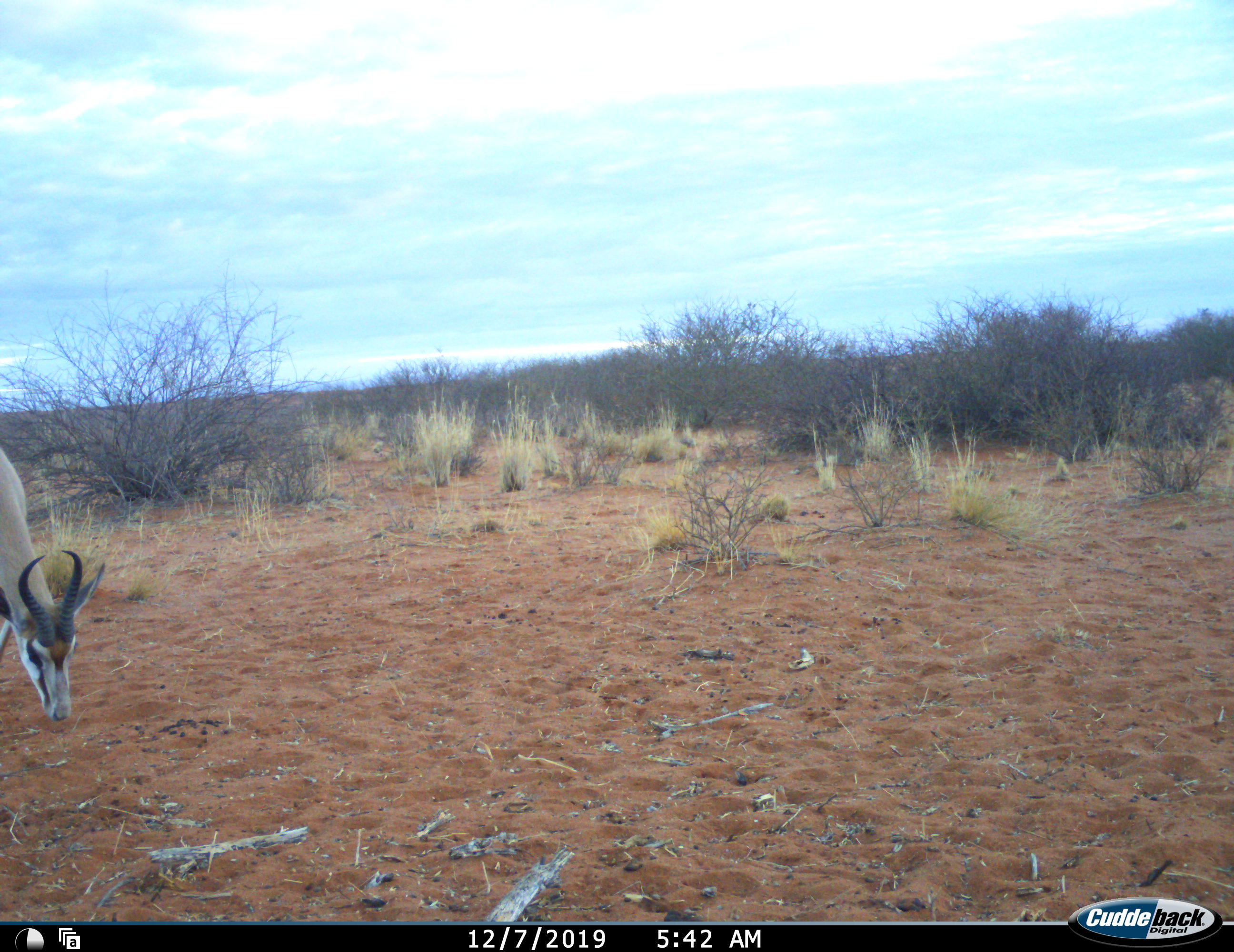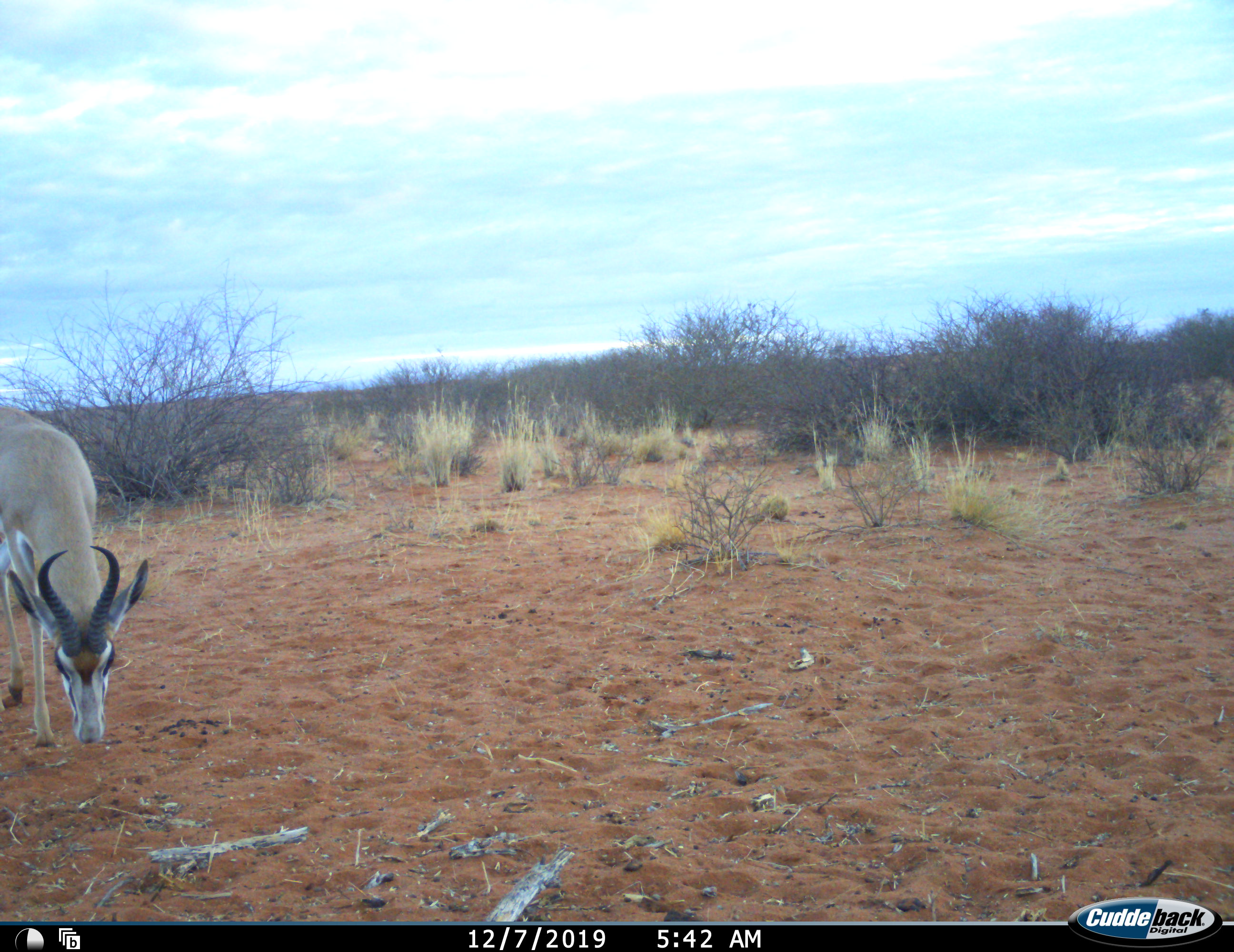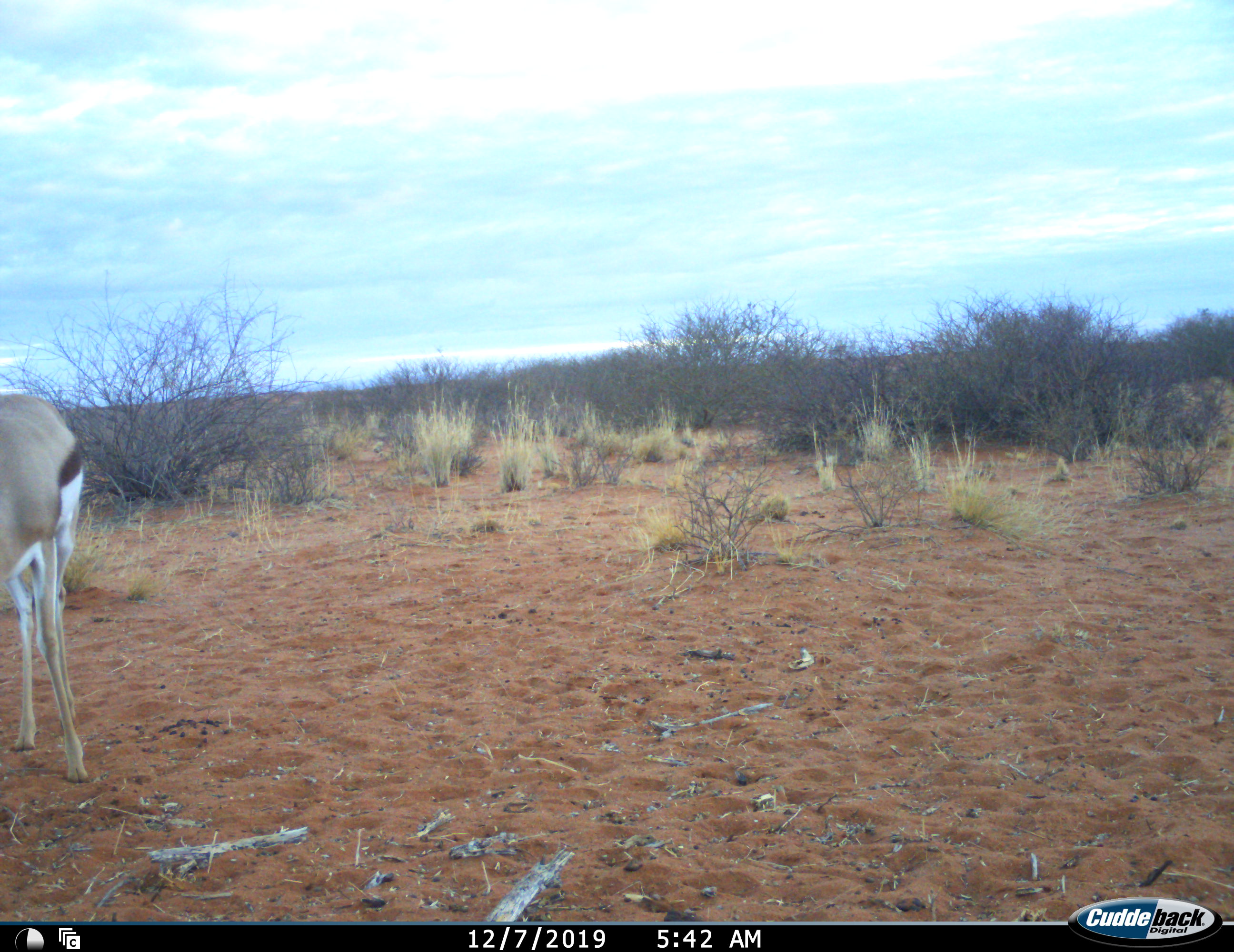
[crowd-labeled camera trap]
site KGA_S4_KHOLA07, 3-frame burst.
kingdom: Animalia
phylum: Chordata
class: Mammalia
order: Artiodactyla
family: Bovidae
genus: Antidorcas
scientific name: Antidorcas marsupialis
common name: springbok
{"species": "springbok (Antidorcas marsupialis)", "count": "1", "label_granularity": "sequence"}